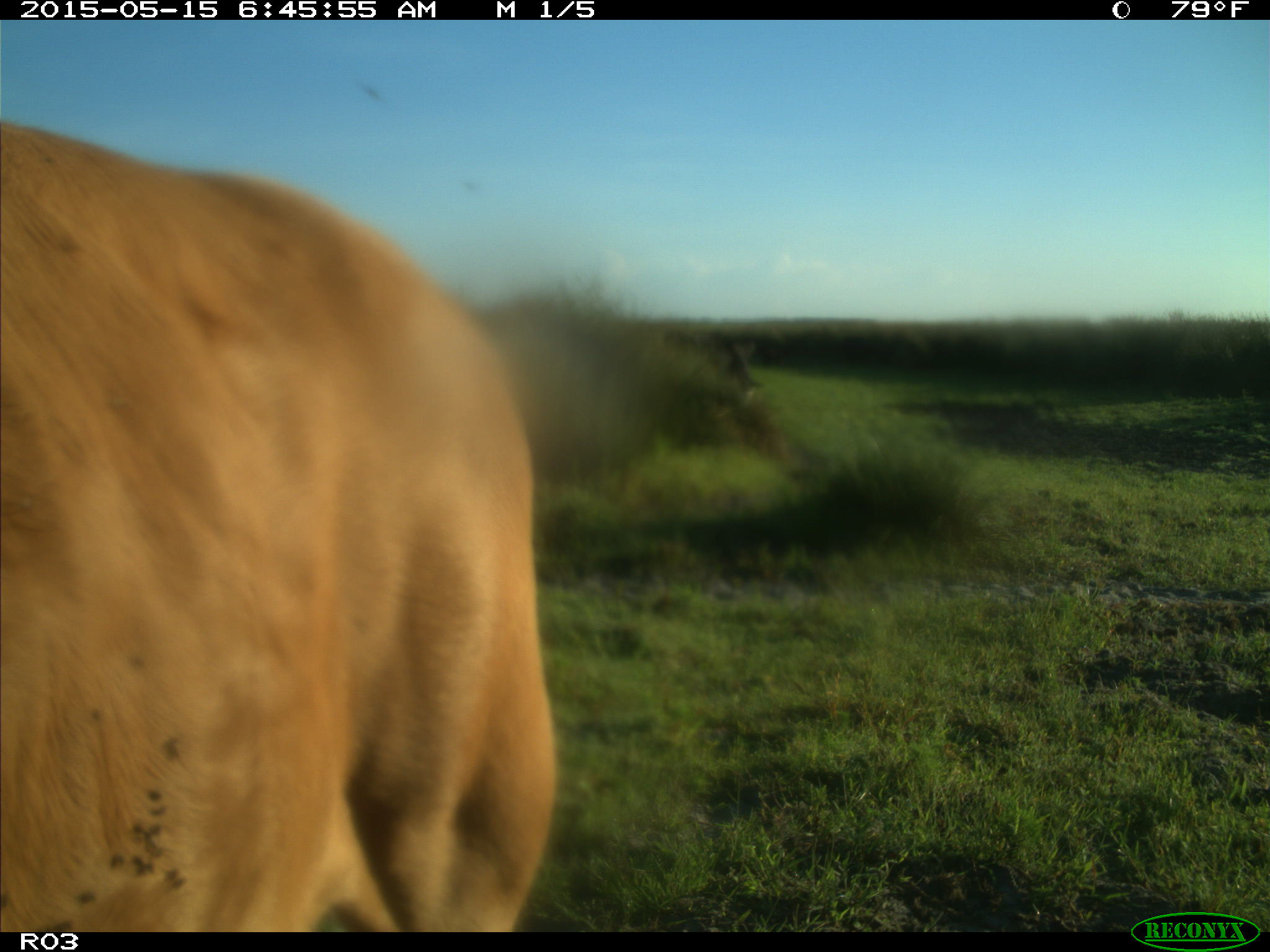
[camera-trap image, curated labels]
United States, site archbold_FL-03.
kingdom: Animalia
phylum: Chordata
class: Mammalia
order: Artiodactyla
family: Bovidae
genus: Bos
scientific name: Bos taurus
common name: domestic cow